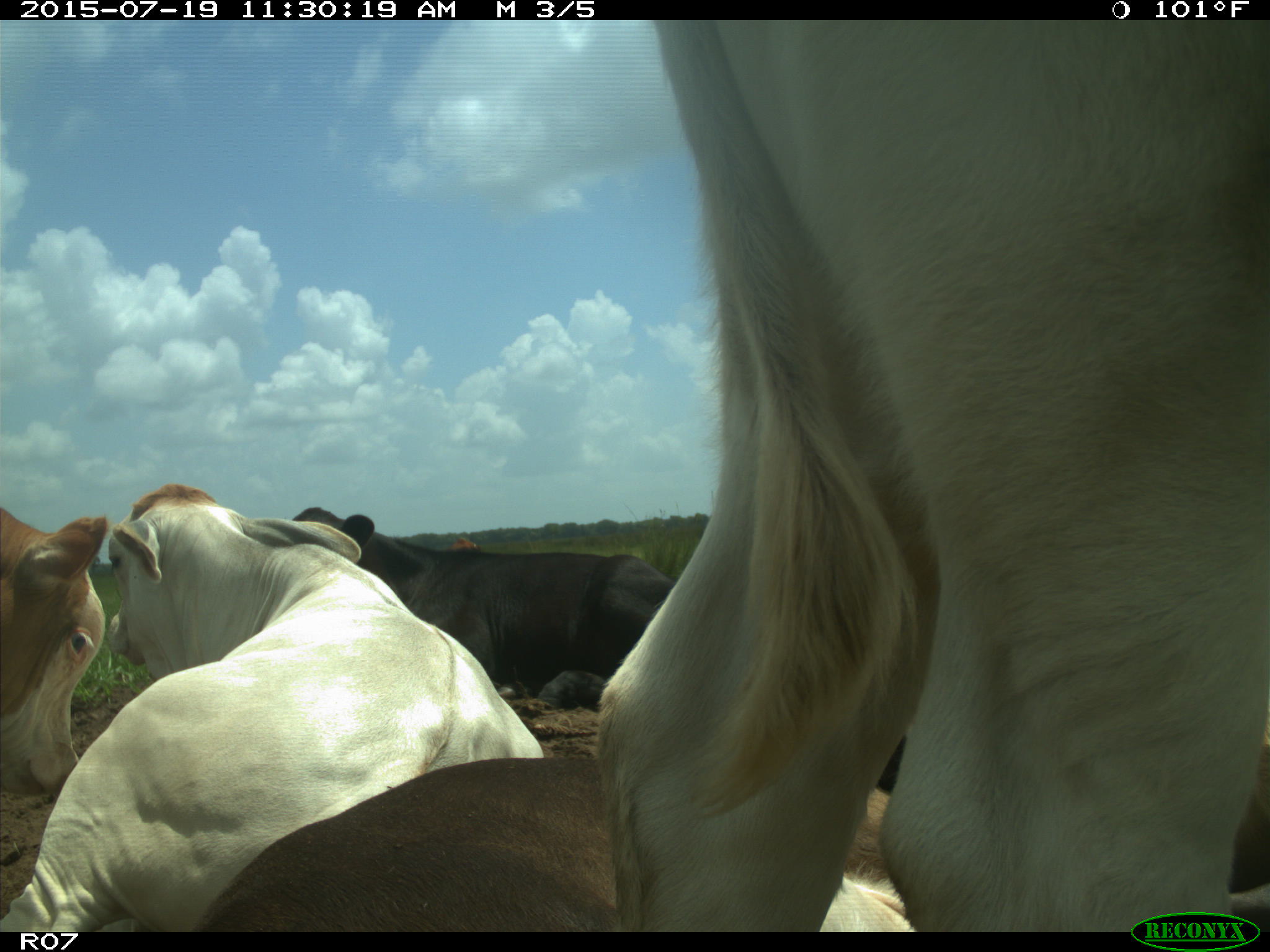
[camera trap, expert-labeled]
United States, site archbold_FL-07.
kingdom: Animalia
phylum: Chordata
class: Mammalia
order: Artiodactyla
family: Bovidae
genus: Bos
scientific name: Bos taurus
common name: domestic cow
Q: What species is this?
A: Bos taurus (domestic cow).